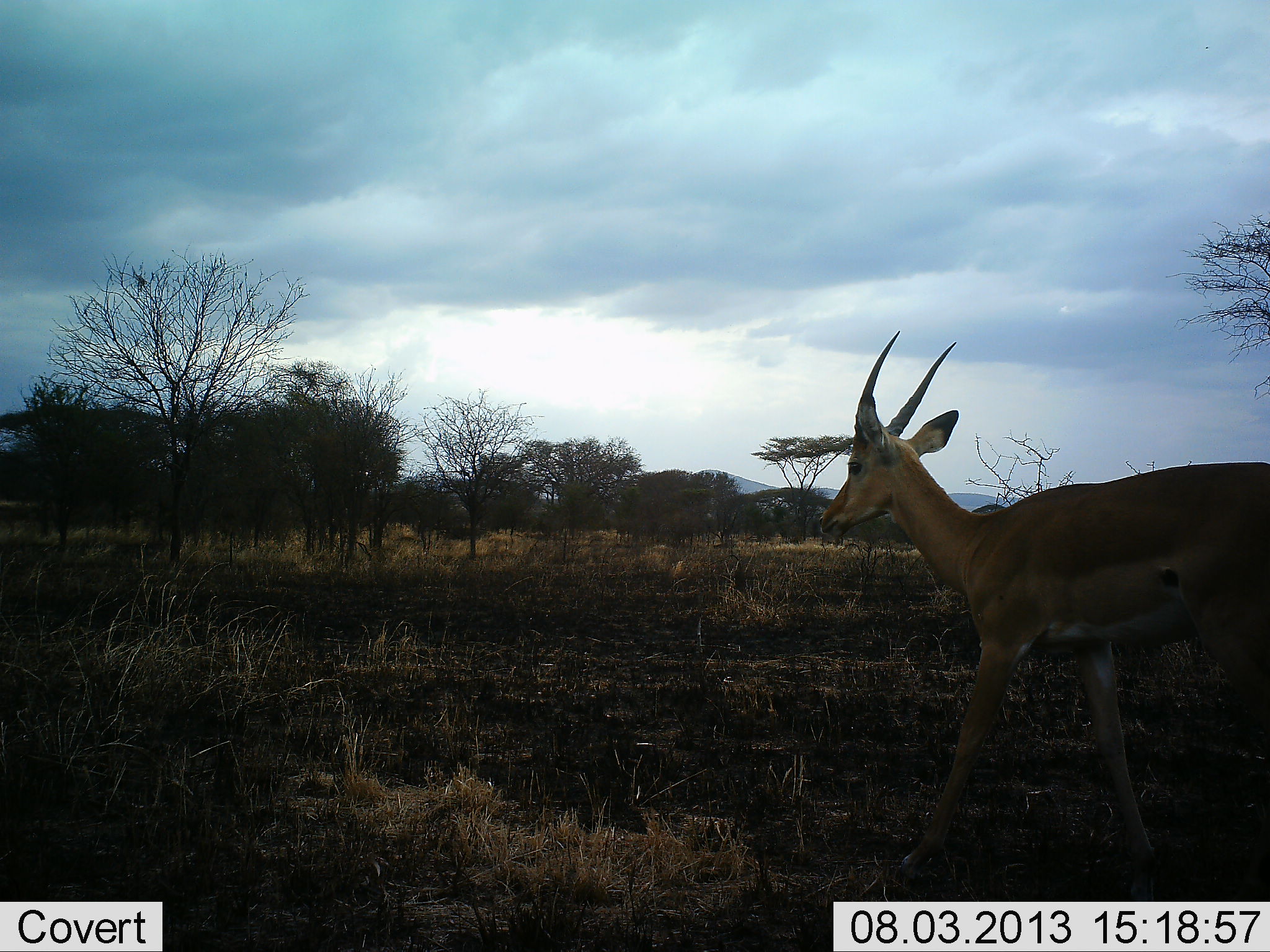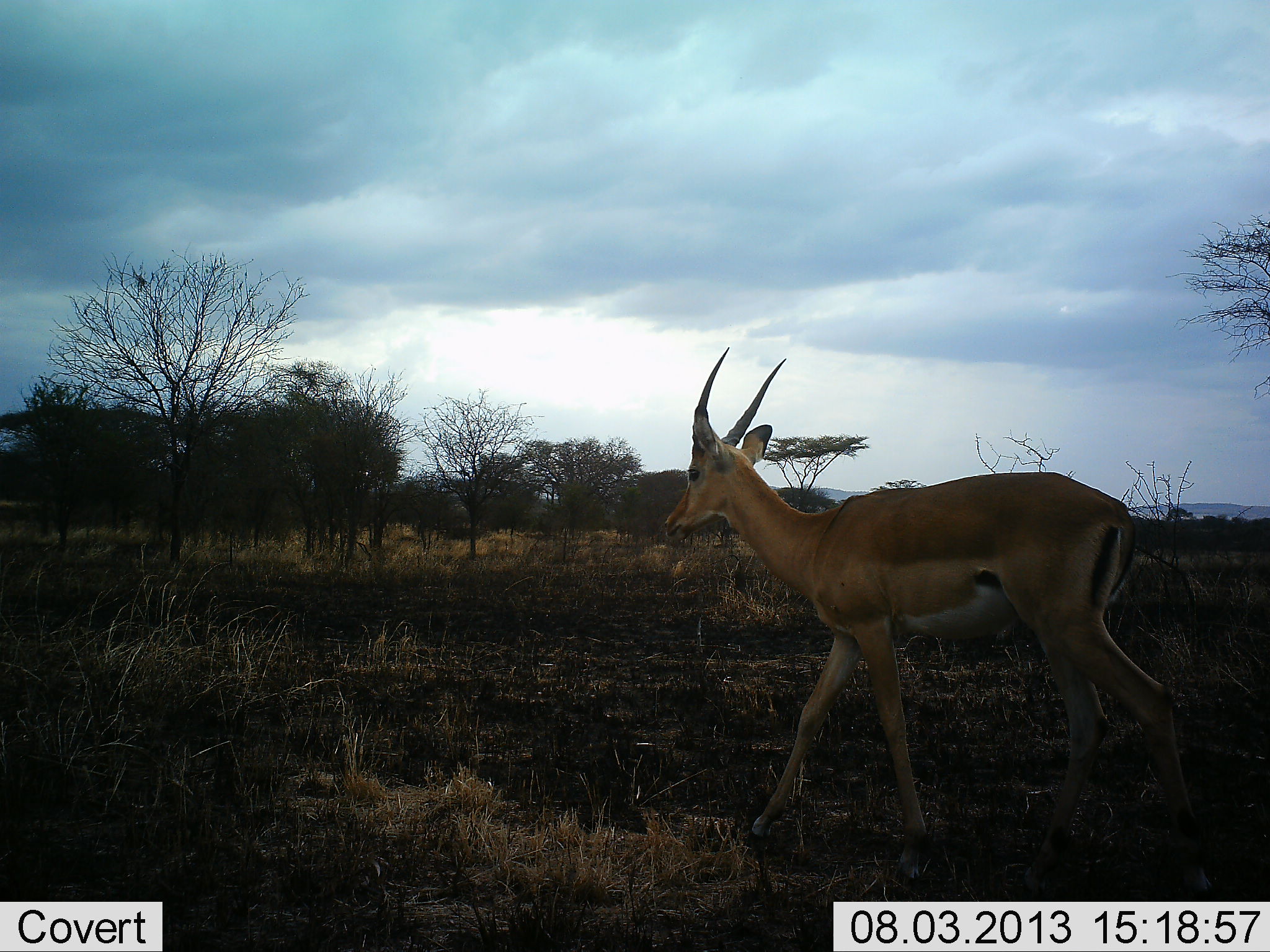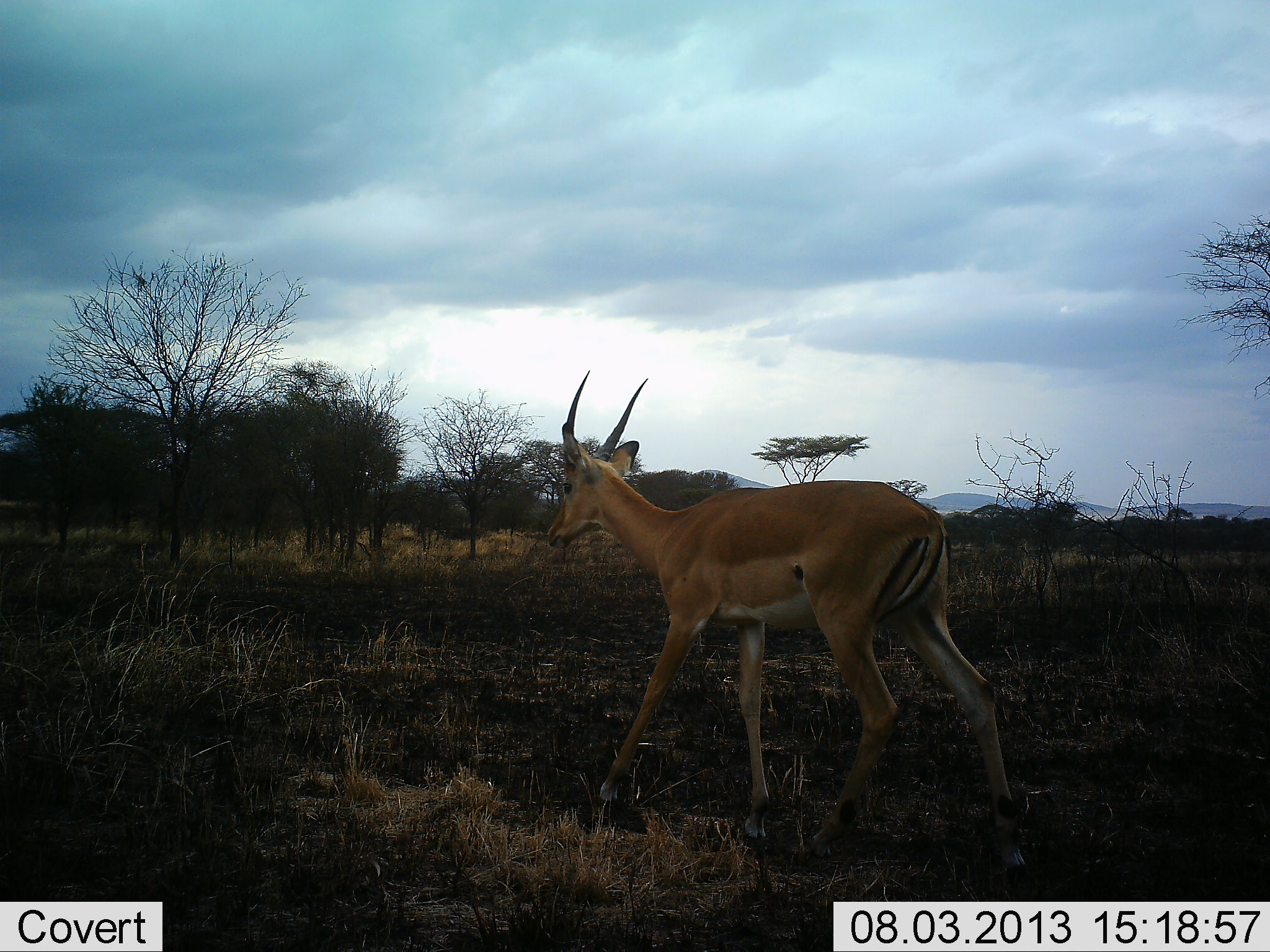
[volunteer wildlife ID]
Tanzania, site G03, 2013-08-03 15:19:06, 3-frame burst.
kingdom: Animalia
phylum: Chordata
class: Mammalia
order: Artiodactyla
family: Bovidae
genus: Aepyceros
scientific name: Aepyceros melampus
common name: impala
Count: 1.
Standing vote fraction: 0%.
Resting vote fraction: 0%.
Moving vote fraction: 100%.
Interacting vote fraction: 0%.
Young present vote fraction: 0%.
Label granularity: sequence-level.